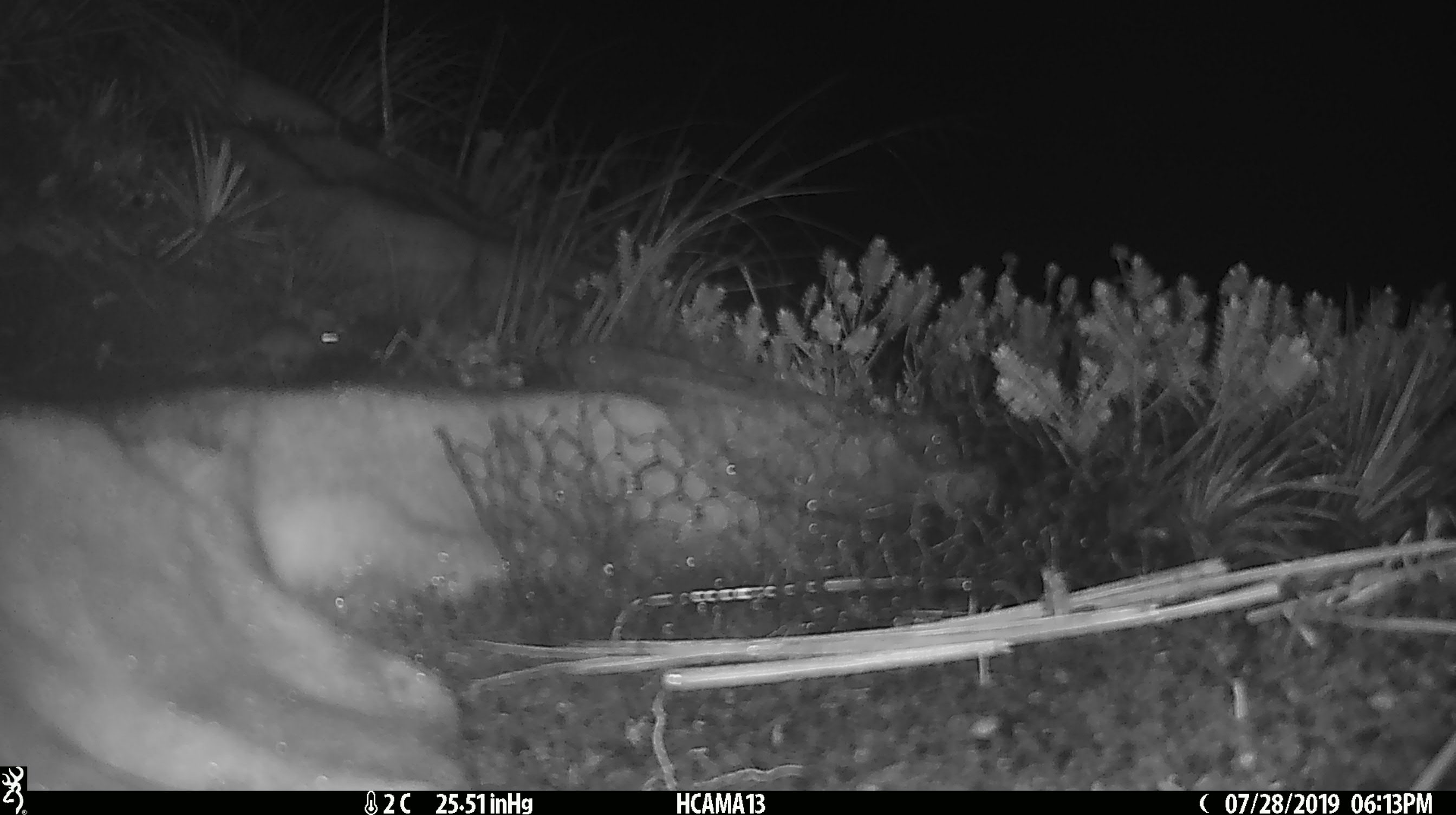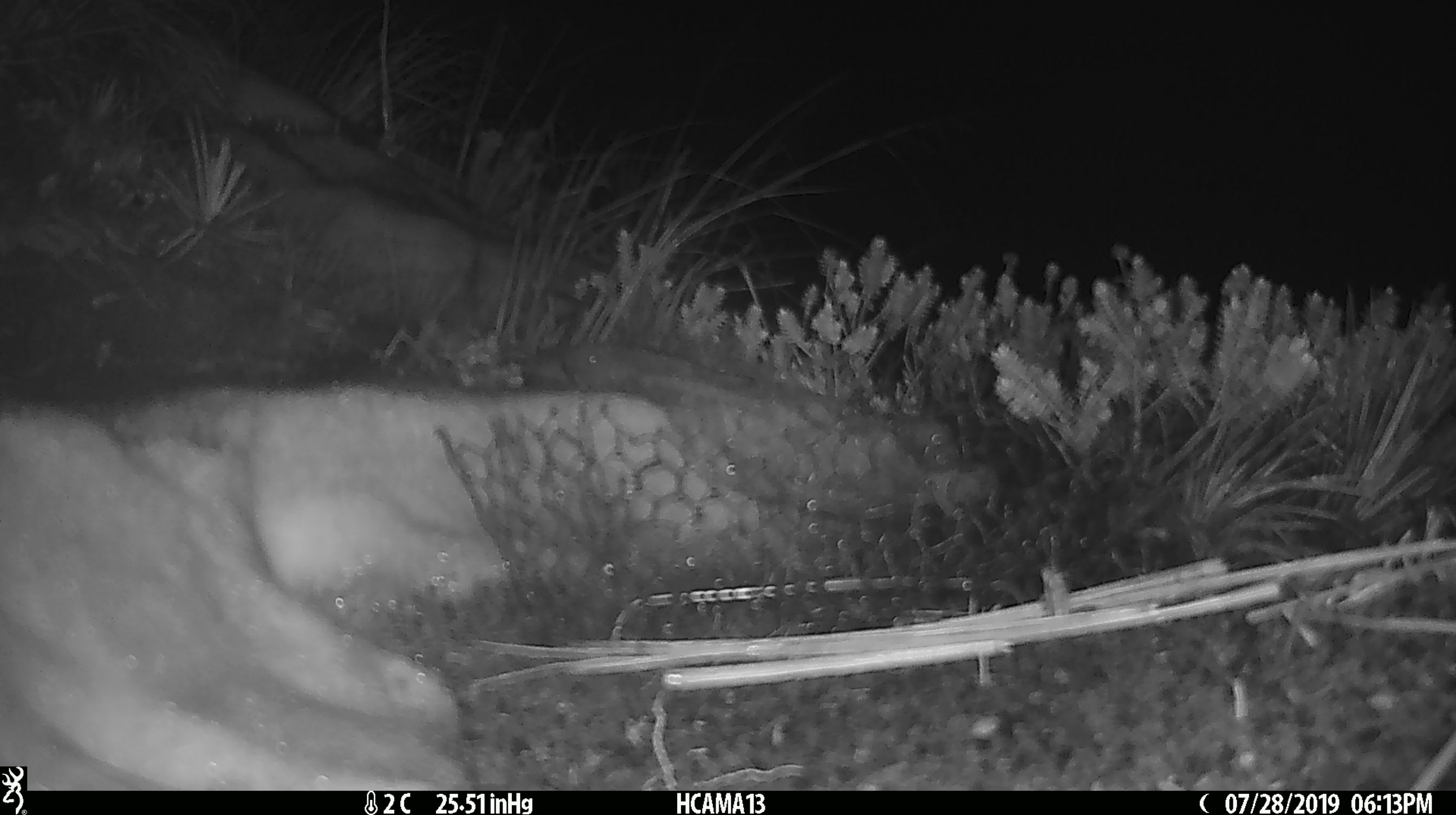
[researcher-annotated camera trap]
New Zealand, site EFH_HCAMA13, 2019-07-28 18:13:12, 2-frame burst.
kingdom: Animalia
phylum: Chordata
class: Mammalia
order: Rodentia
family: Muridae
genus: Mus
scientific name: Mus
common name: mouse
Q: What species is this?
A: Mouse (Mus).